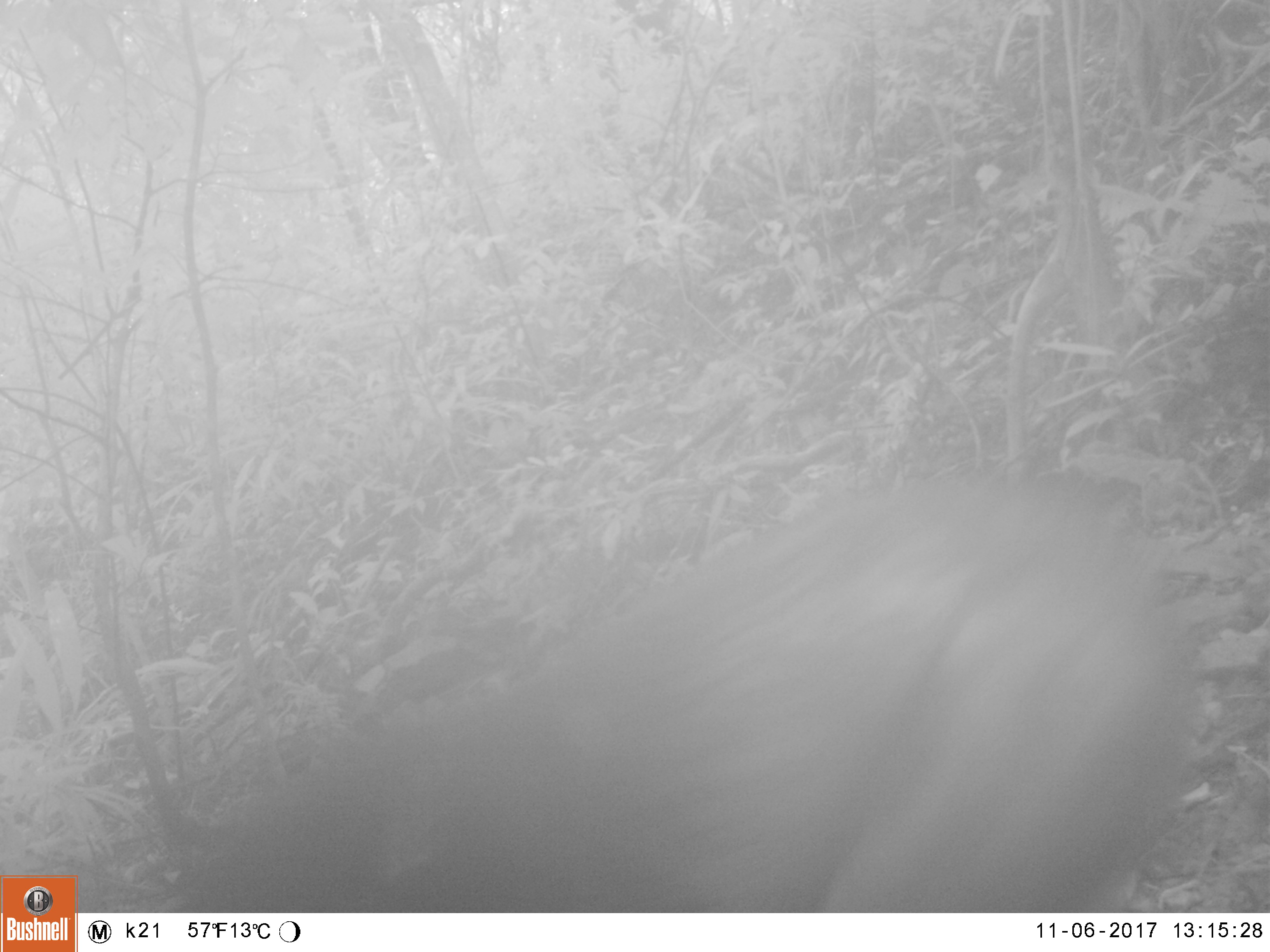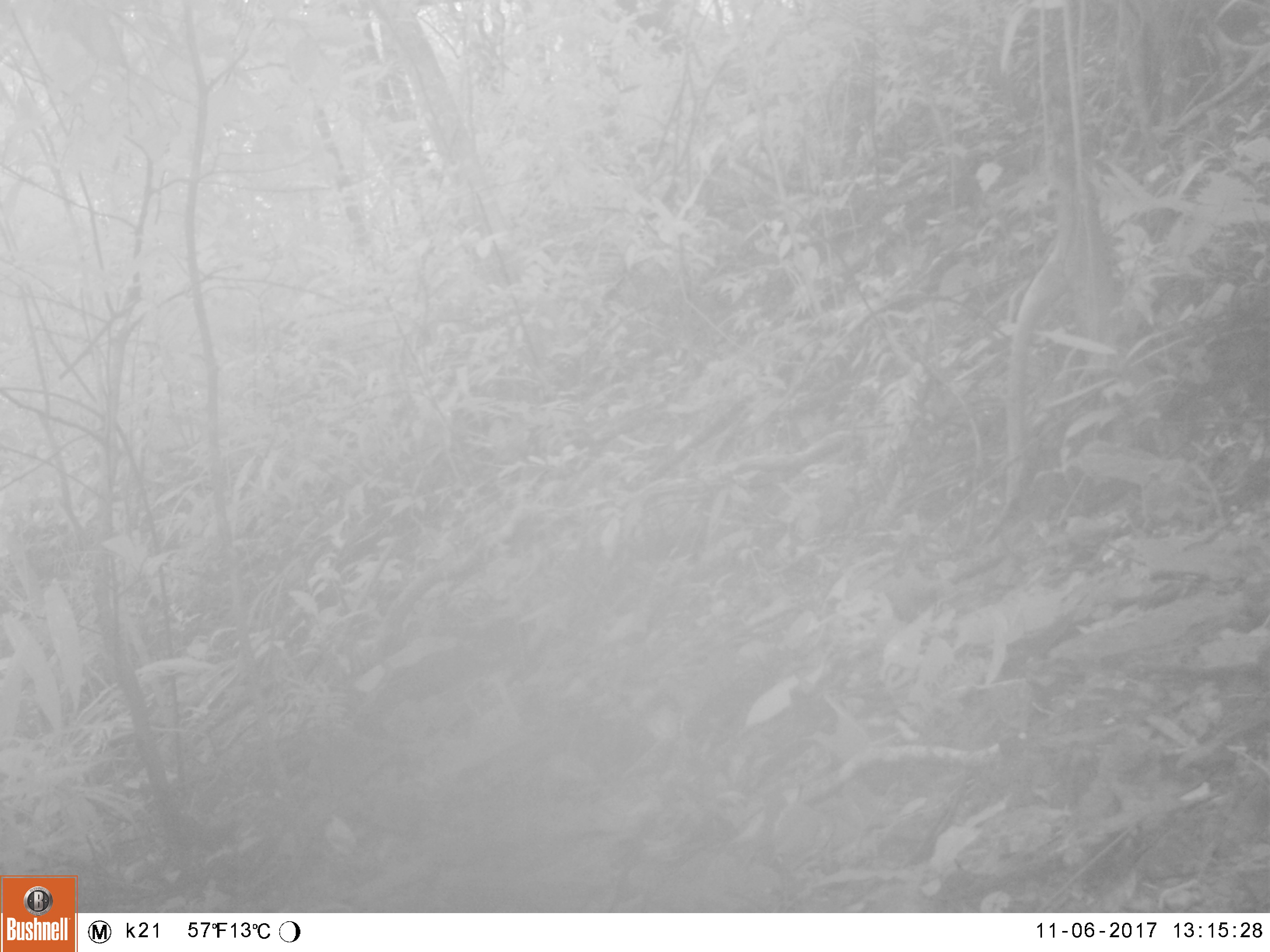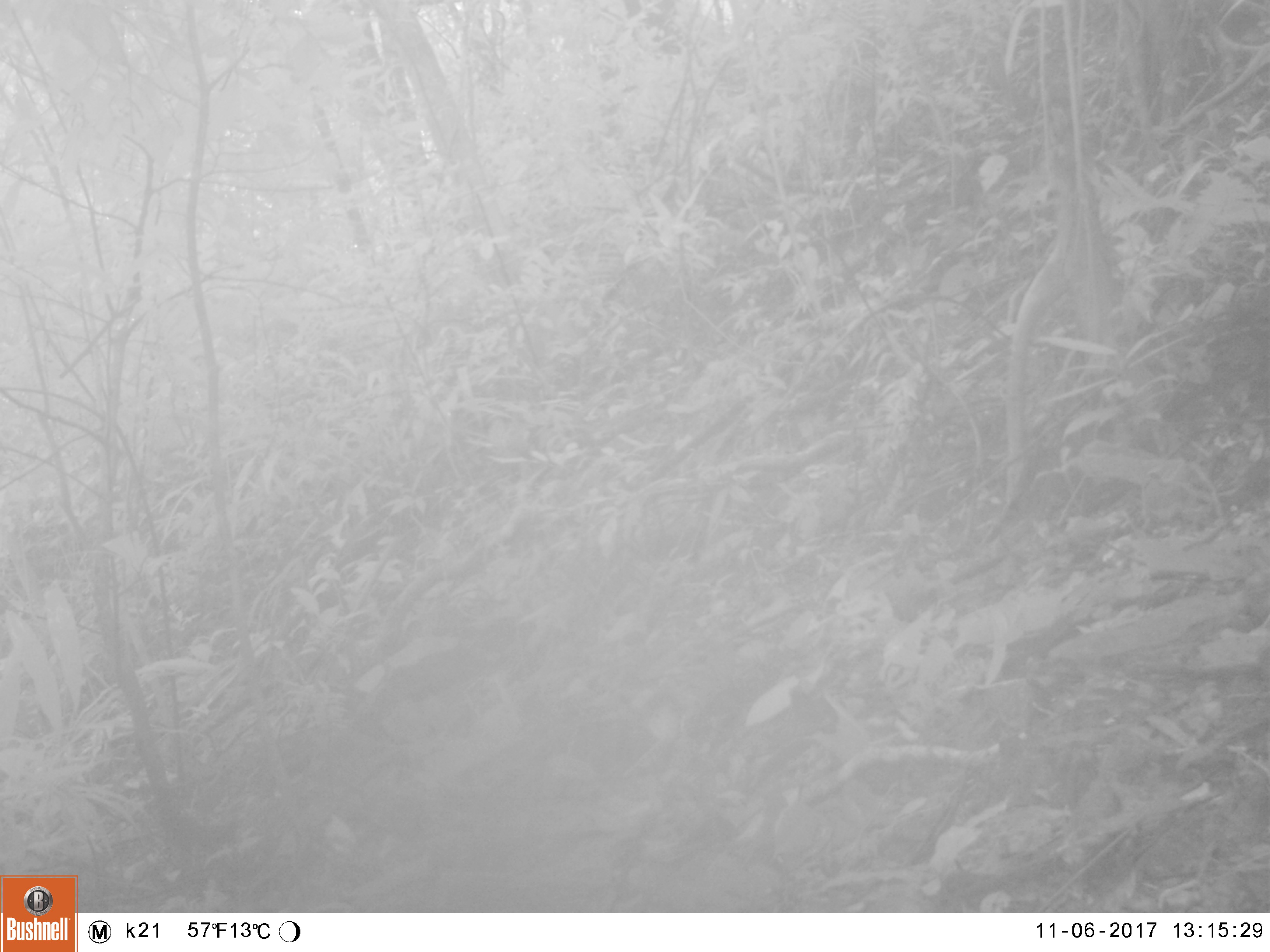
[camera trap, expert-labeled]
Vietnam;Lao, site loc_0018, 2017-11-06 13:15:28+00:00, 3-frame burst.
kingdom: Animalia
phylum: Chordata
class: Mammalia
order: Primates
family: Cercopithecidae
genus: Macaca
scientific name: Macaca arctoides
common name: stump-tailed macaque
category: stump tailed macaque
Stump tailed macaque (stump-tailed macaque) (Macaca arctoides). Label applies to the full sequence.